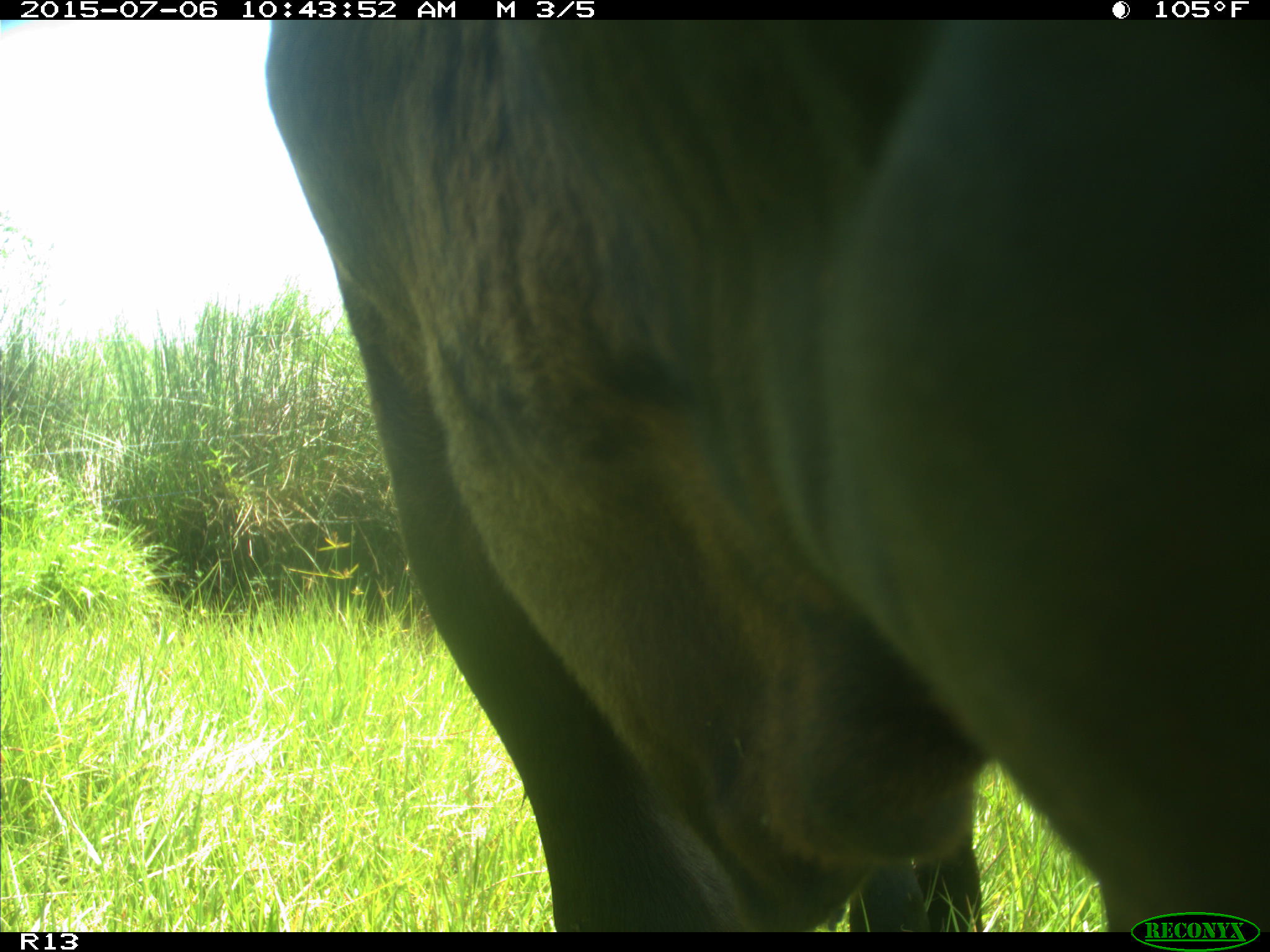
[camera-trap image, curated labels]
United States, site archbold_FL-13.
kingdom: Animalia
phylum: Chordata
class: Mammalia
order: Artiodactyla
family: Bovidae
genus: Bos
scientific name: Bos taurus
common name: domestic cow